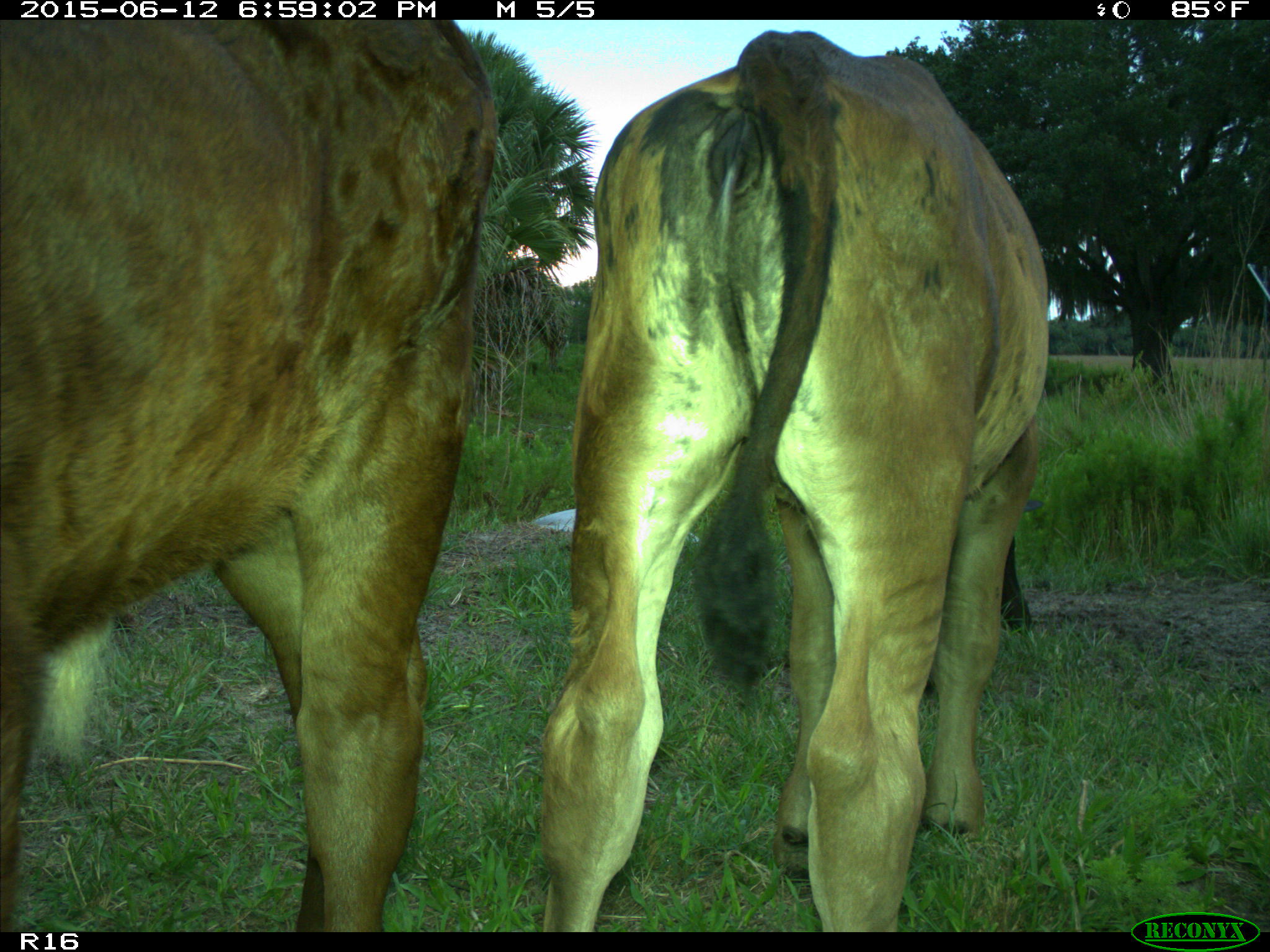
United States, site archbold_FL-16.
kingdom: Animalia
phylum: Chordata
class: Mammalia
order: Artiodactyla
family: Bovidae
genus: Bos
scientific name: Bos taurus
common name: domestic cow